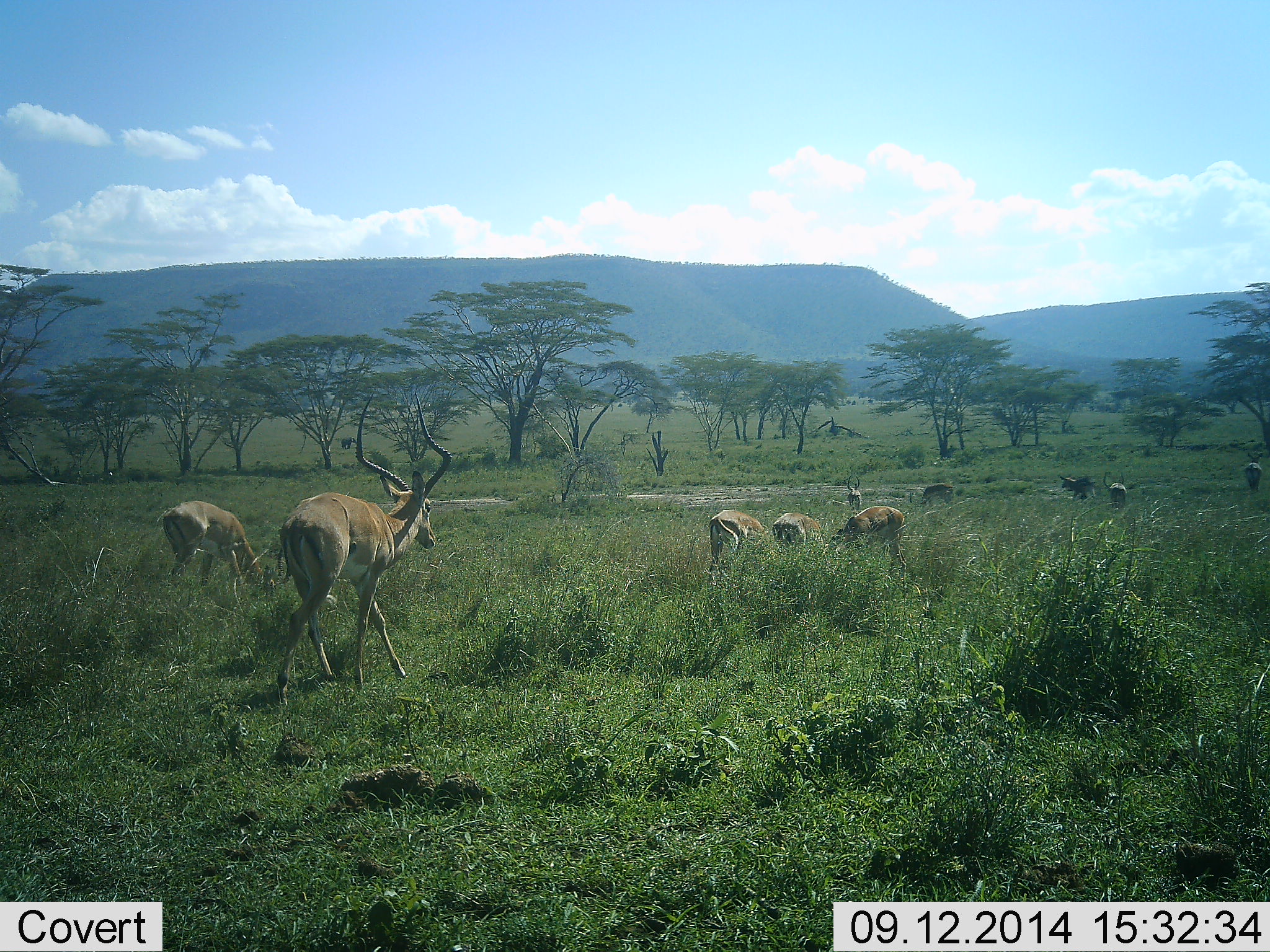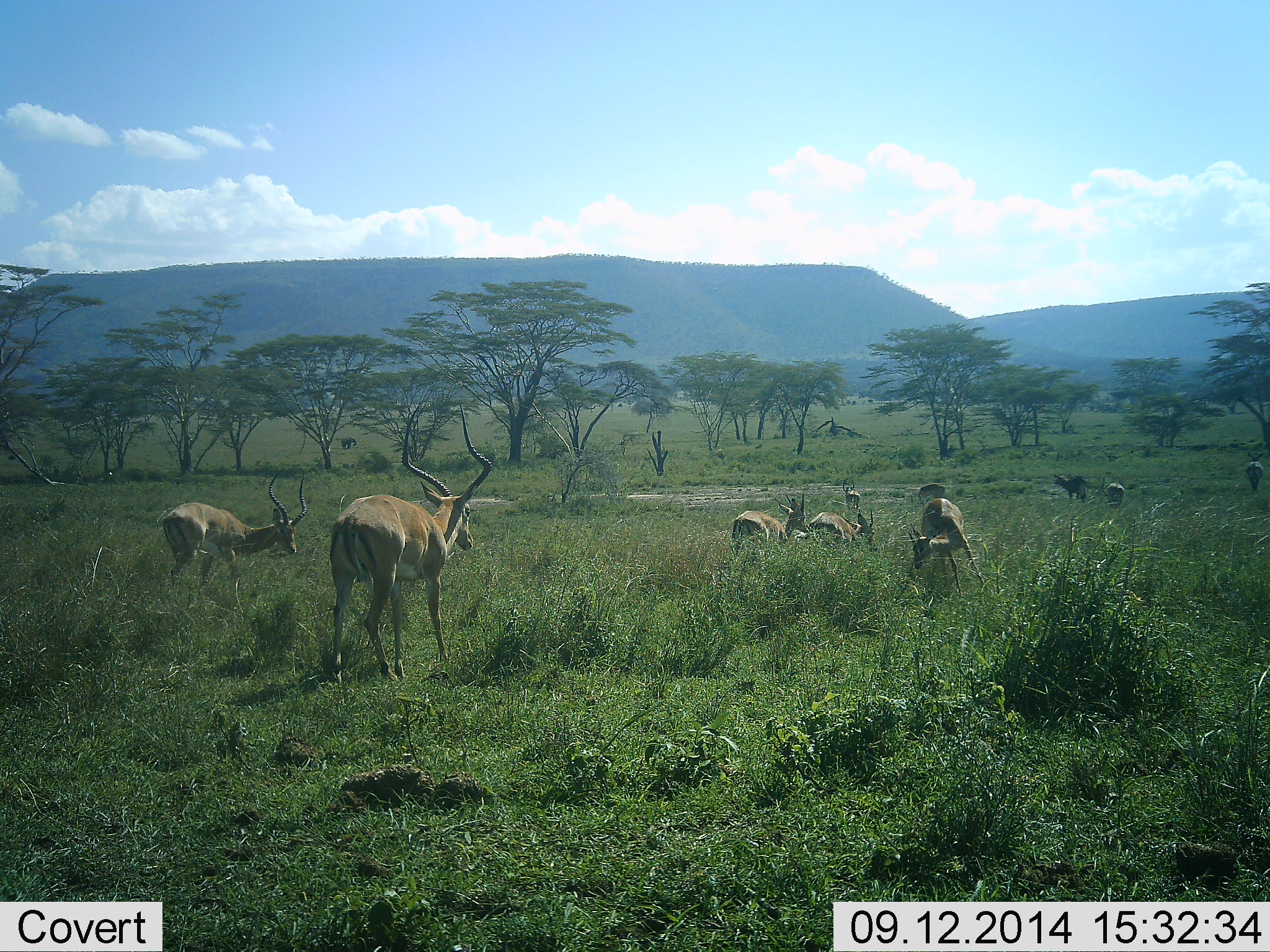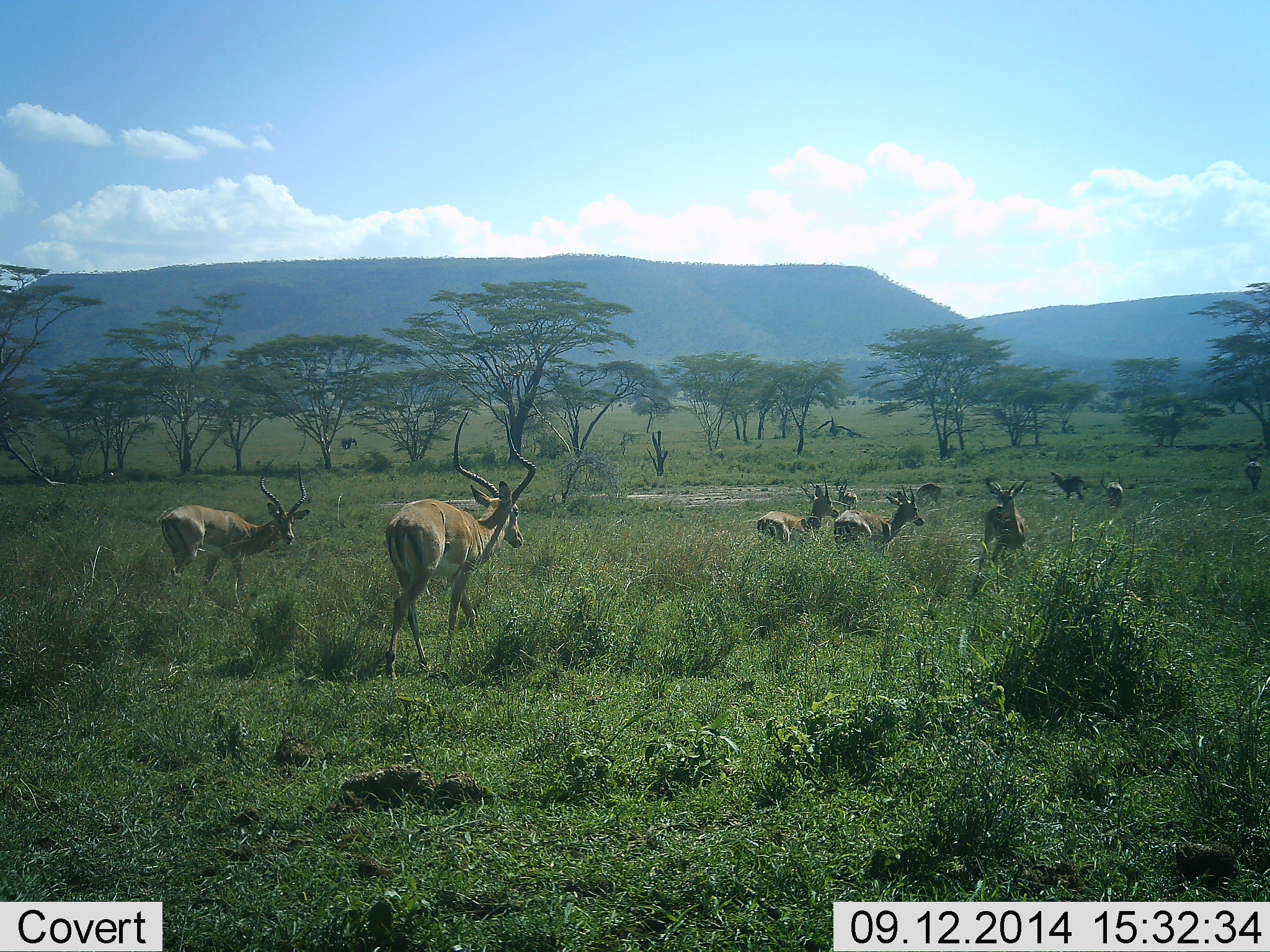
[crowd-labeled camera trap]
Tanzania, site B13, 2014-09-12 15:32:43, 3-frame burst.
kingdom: Animalia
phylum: Chordata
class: Mammalia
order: Artiodactyla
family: Bovidae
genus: Aepyceros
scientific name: Aepyceros melampus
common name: impala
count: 8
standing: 50%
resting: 8%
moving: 50%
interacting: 0%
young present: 0%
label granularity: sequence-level